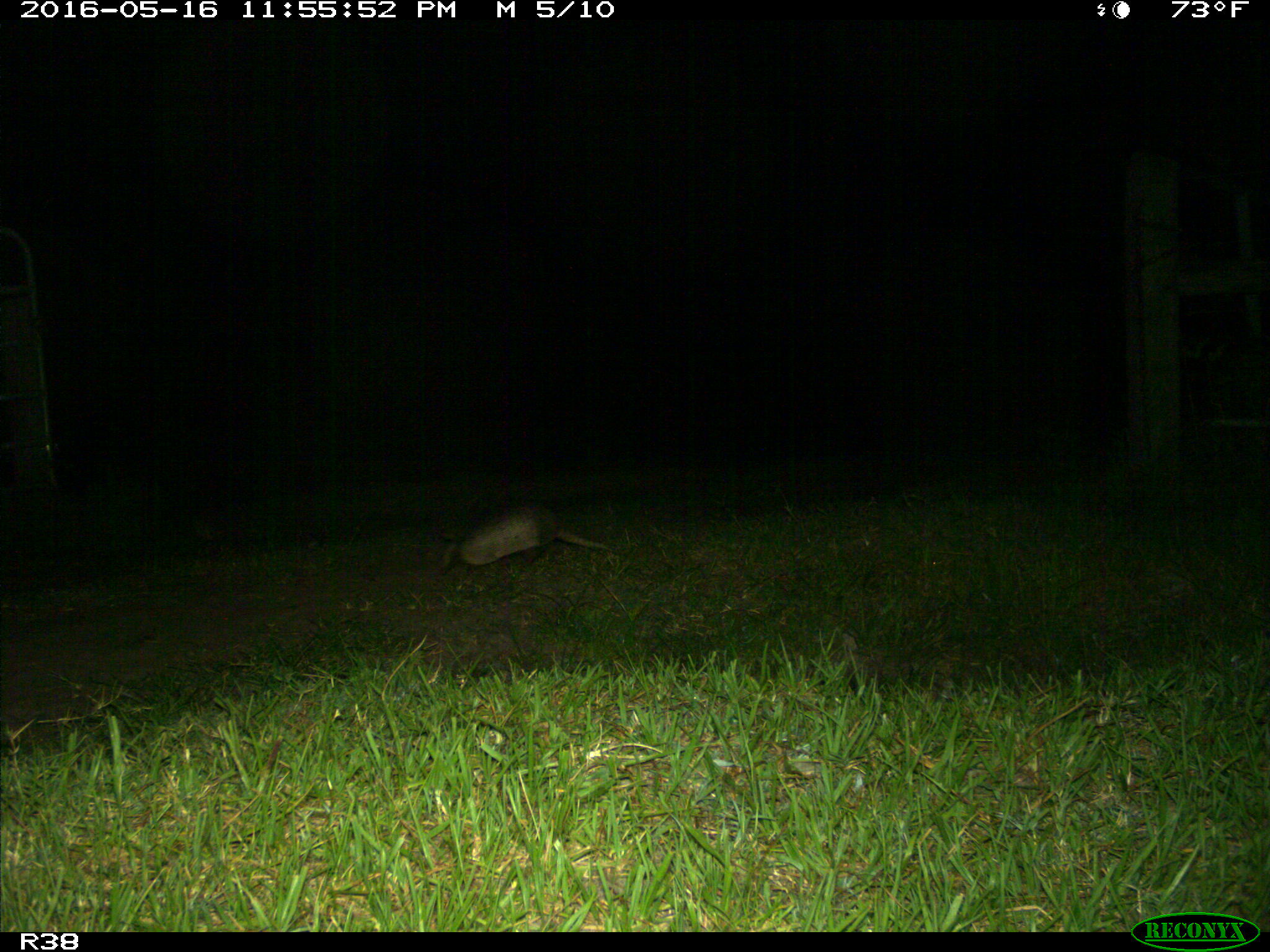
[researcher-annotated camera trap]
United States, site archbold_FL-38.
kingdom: Animalia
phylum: Chordata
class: Mammalia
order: Cingulata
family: Dasypodidae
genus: Dasypus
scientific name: Dasypus novemcinctus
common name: nine-banded armadillo